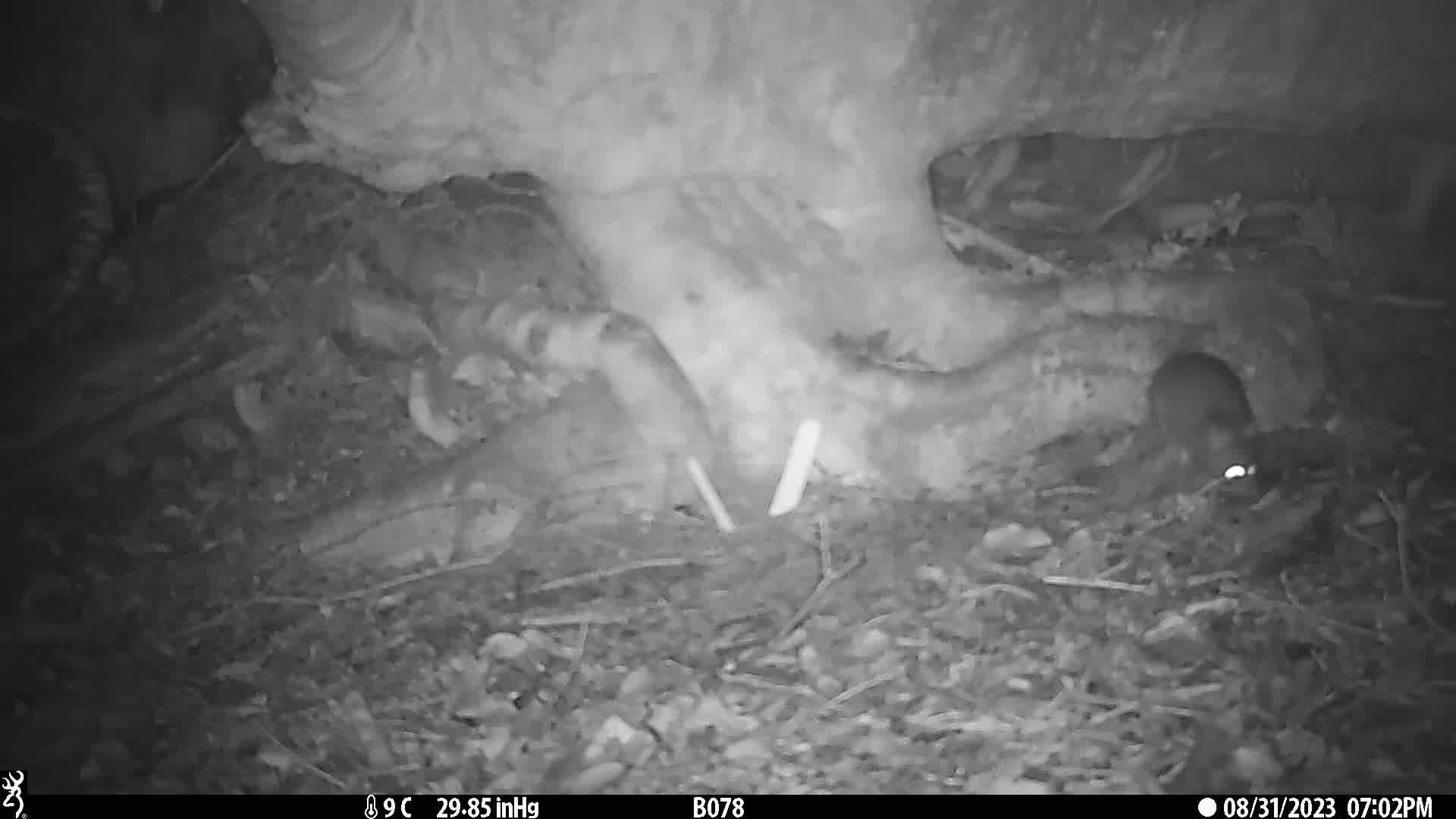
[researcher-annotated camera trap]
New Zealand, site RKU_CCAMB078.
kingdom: Animalia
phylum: Chordata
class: Mammalia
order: Rodentia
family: Muridae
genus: Rattus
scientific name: Rattus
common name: rat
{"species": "rat (Rattus)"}